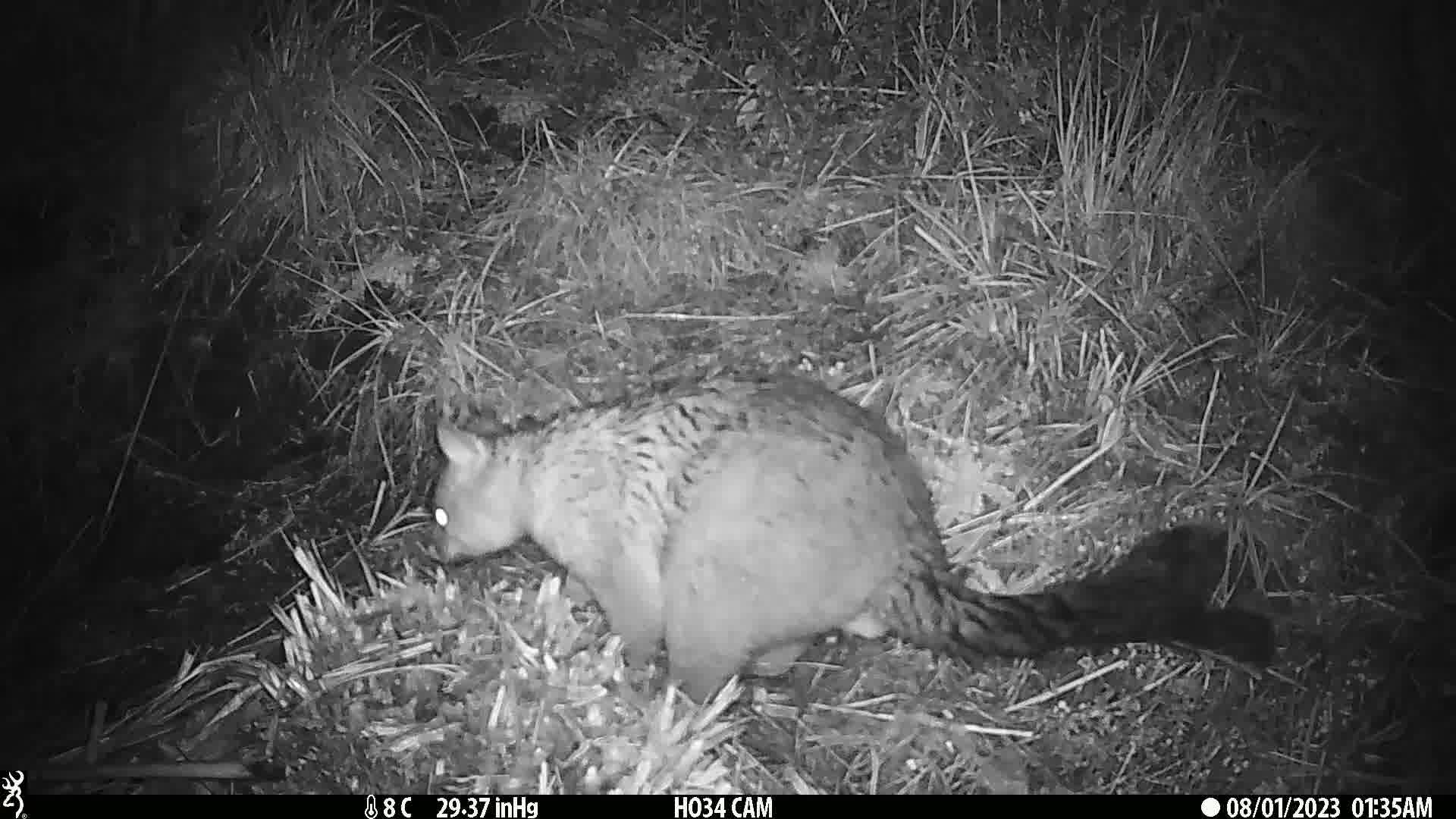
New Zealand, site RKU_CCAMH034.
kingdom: Animalia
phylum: Chordata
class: Mammalia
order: Diprotodontia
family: Phalangeridae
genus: Trichosurus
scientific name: Trichosurus vulpecula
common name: common brushtail possum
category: possum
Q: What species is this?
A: Possum (common brushtail possum) (Trichosurus vulpecula).